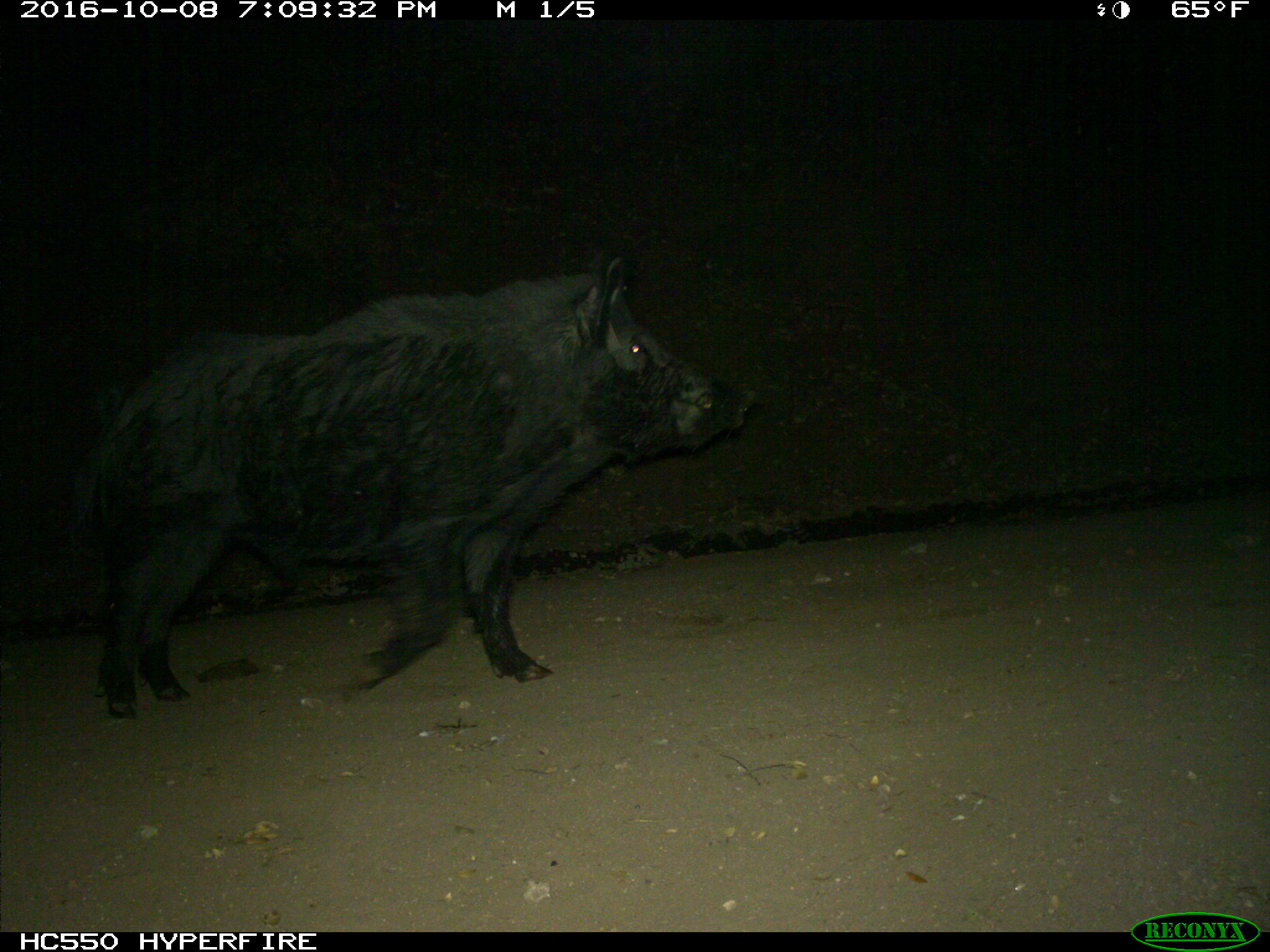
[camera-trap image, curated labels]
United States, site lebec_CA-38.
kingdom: Animalia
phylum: Chordata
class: Mammalia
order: Artiodactyla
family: Suidae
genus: Sus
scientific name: Sus scrofa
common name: wild boar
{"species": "Sus scrofa (wild boar)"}